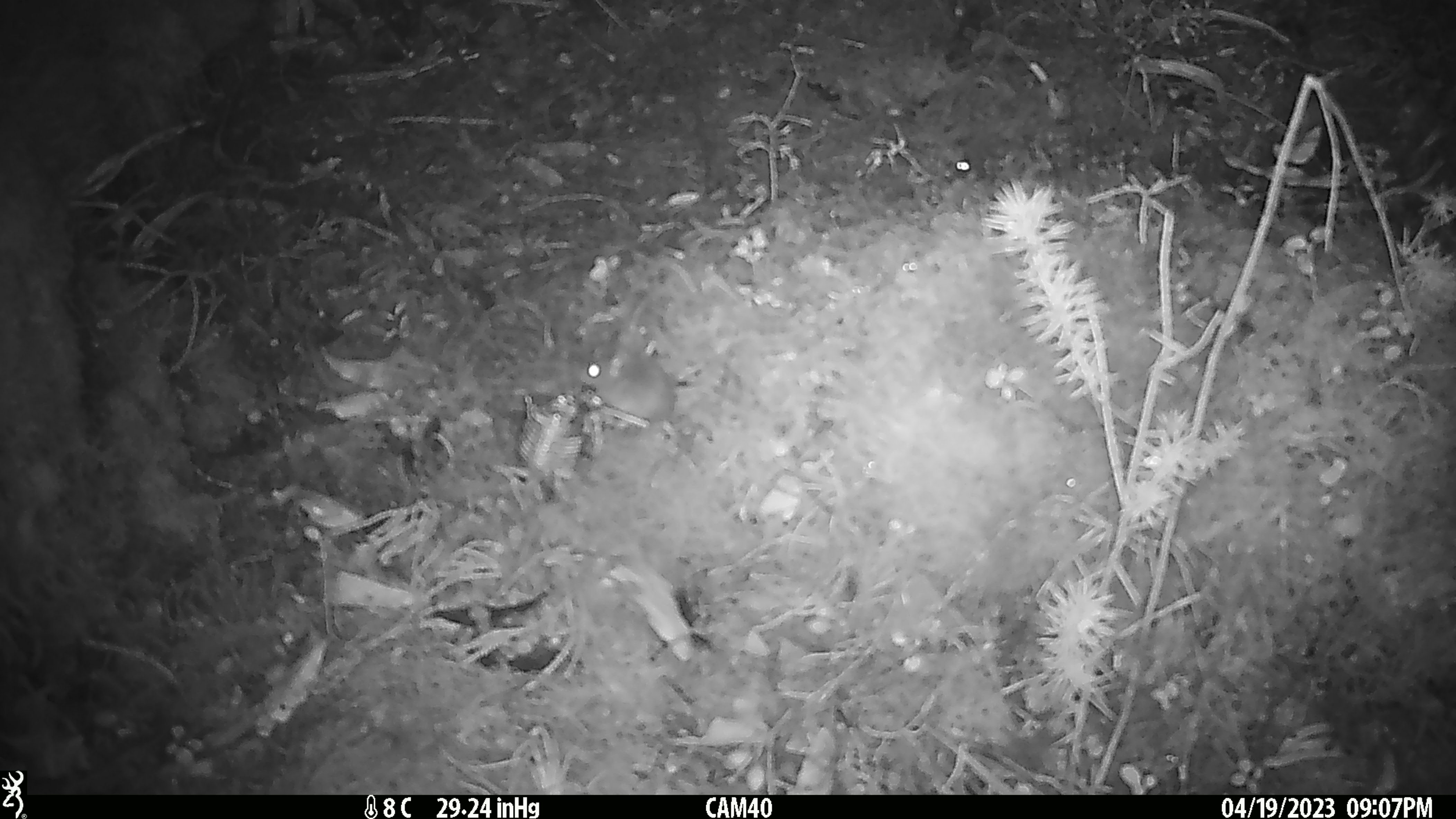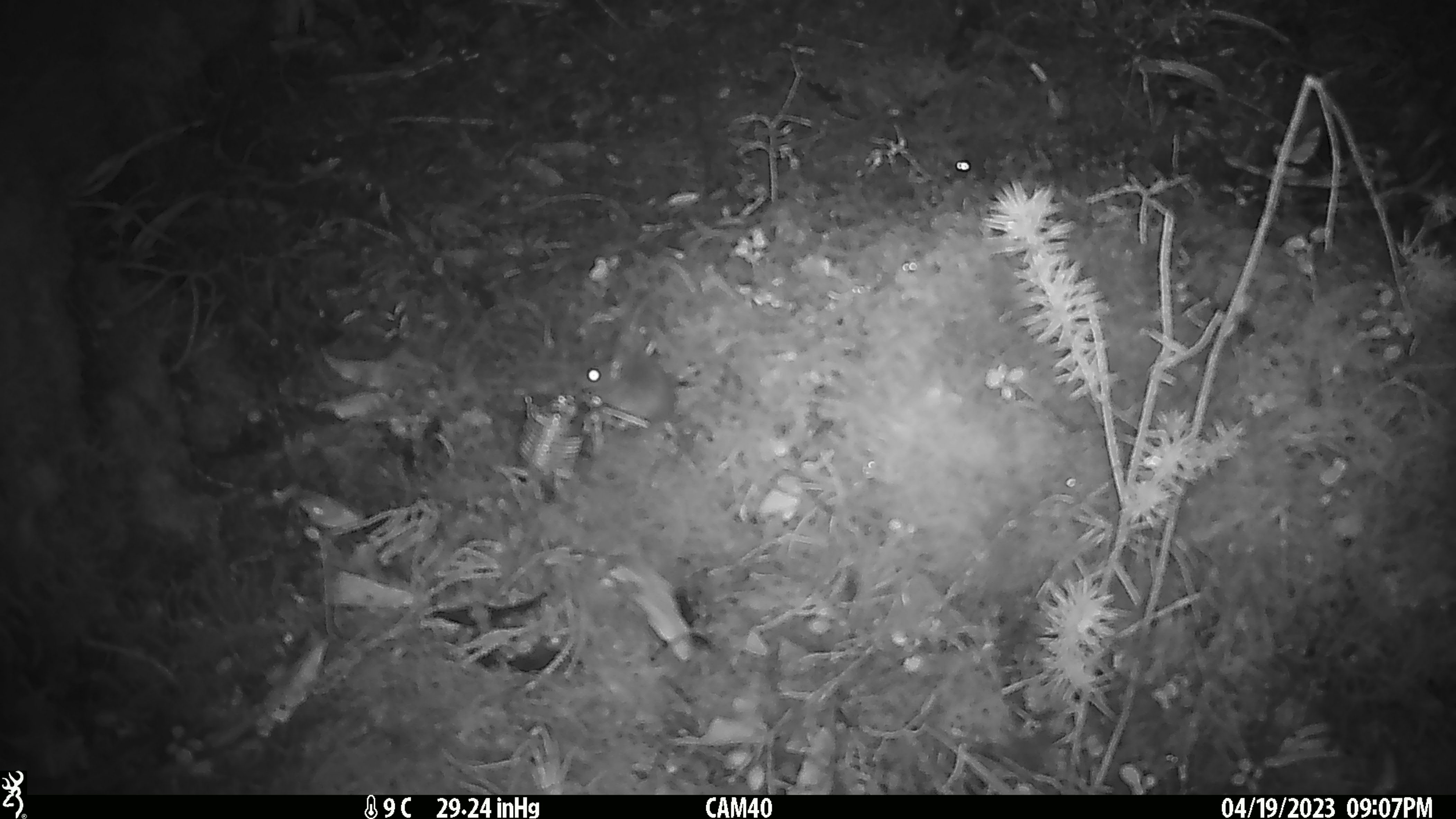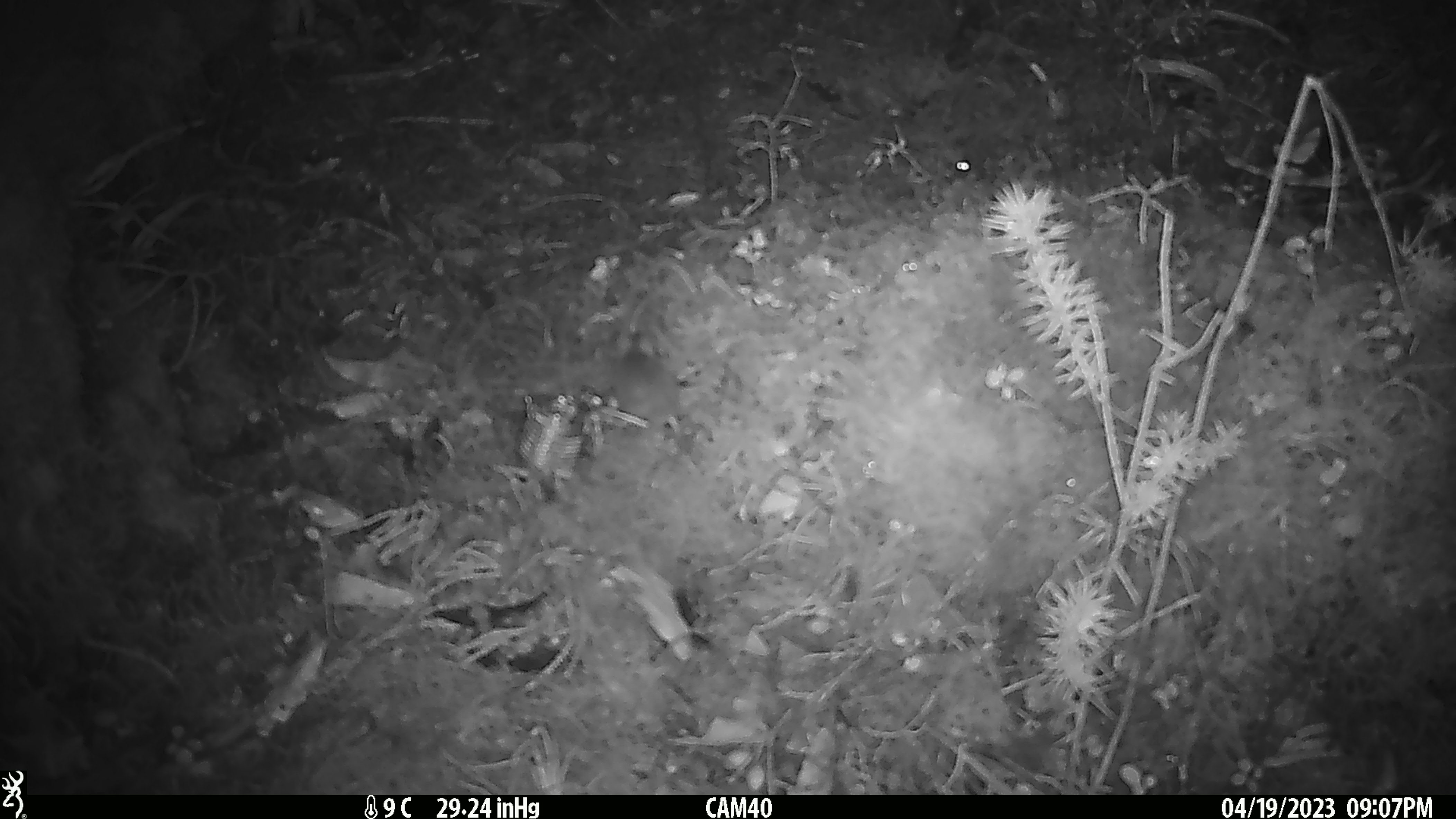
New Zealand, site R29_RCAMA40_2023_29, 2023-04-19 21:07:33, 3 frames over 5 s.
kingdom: Animalia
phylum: Chordata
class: Mammalia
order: Rodentia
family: Muridae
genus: Mus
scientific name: Mus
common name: mouse